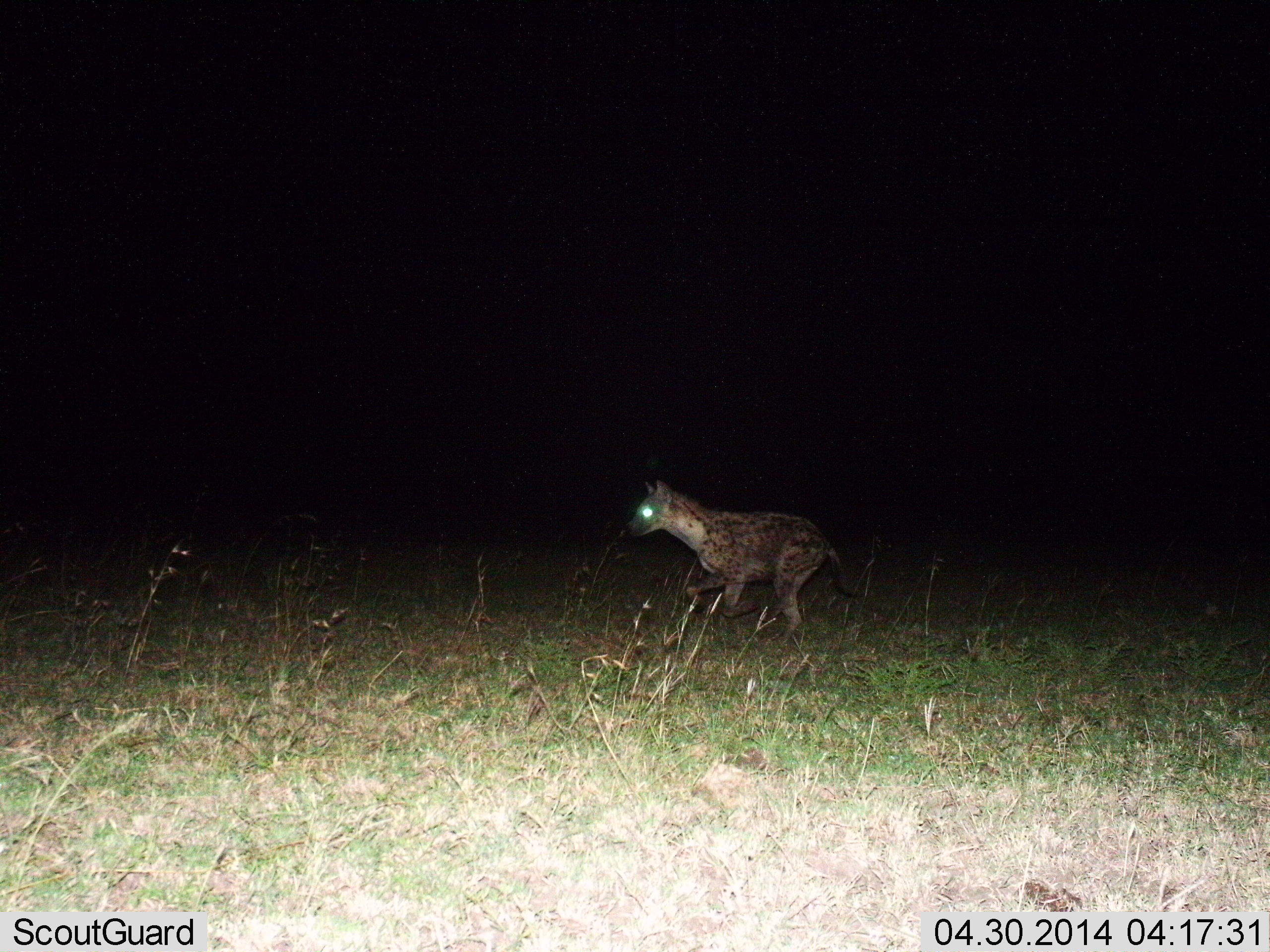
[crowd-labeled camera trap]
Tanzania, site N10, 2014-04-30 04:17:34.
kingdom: Animalia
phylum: Chordata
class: Mammalia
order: Carnivora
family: Hyaenidae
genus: Crocuta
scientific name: Crocuta crocuta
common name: spotted hyena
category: hyenaspotted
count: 1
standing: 6%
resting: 0%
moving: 96%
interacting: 0%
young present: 0%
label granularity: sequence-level